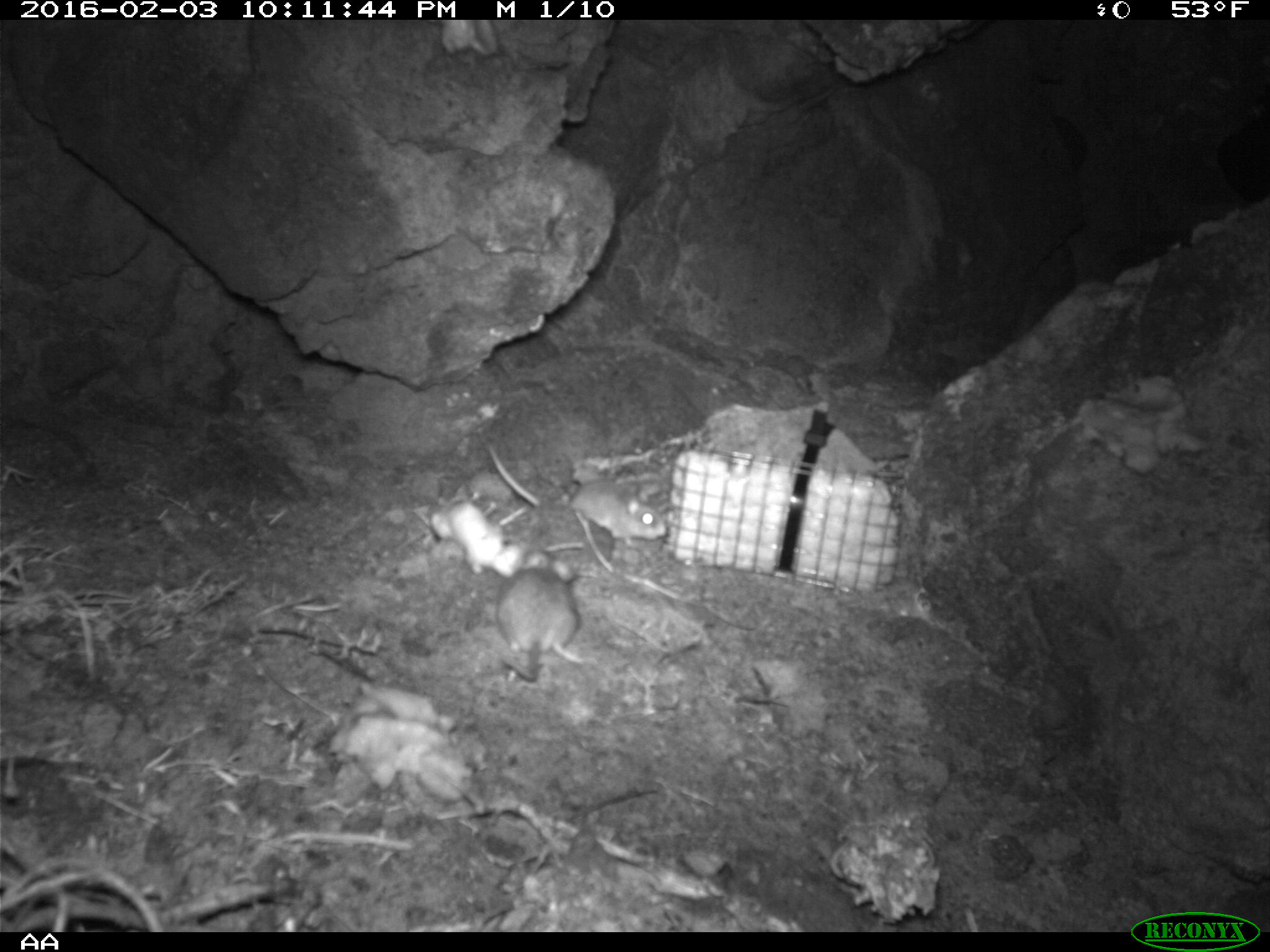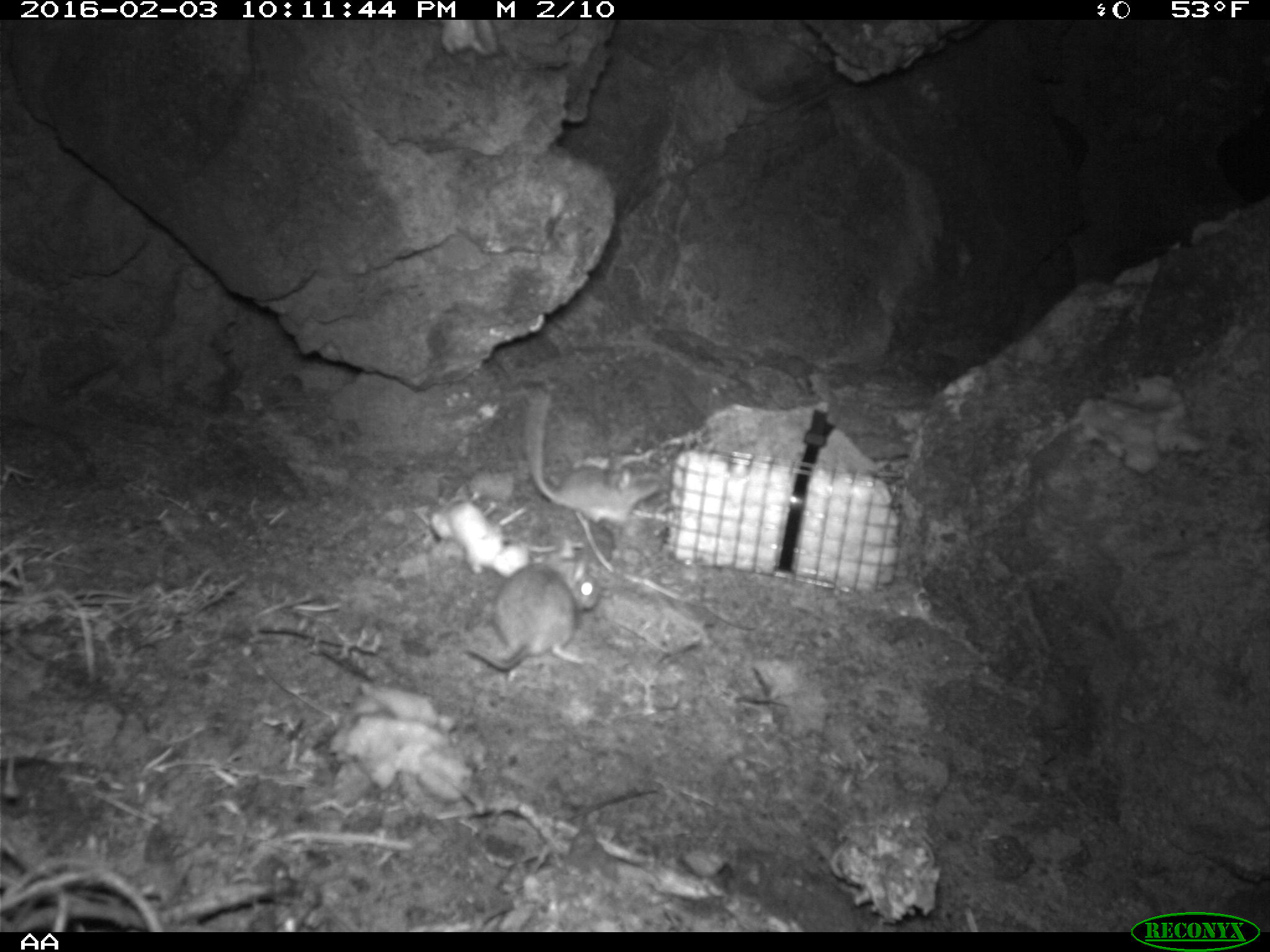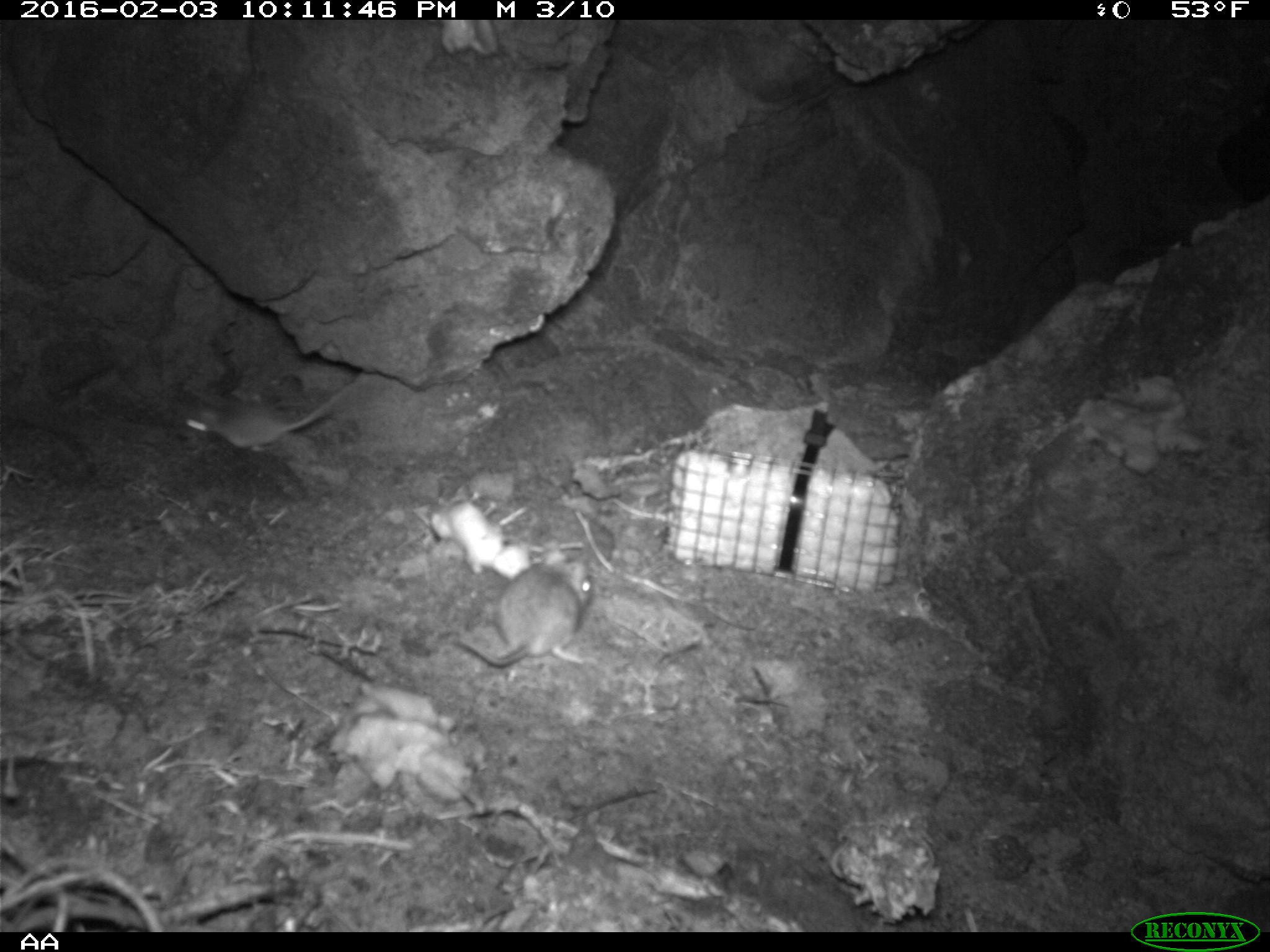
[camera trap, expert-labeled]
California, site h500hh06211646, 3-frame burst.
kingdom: Animalia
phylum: Chordata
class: Mammalia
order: Rodentia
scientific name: Rodentia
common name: rodent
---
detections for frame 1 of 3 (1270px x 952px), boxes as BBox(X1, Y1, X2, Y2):
rodent: BBox(484, 443, 665, 545); BBox(495, 548, 583, 681)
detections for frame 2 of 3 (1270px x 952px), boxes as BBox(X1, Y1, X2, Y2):
rodent: BBox(525, 387, 659, 526); BBox(466, 547, 599, 671)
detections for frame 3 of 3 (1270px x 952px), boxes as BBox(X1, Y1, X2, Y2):
rodent: BBox(458, 558, 593, 668); BBox(183, 374, 369, 452)